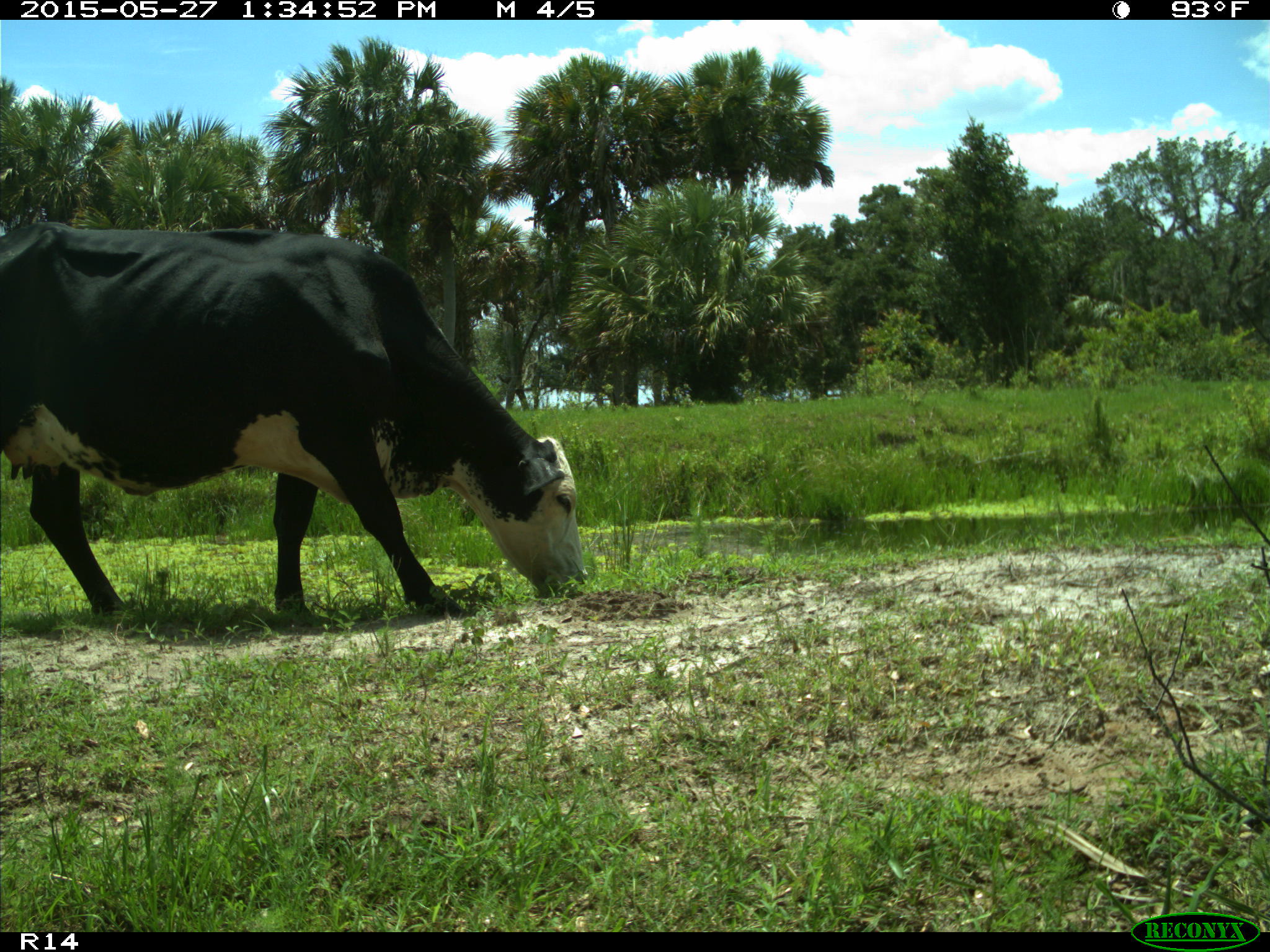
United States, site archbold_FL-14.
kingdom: Animalia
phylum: Chordata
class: Mammalia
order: Artiodactyla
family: Bovidae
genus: Bos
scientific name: Bos taurus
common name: domestic cow